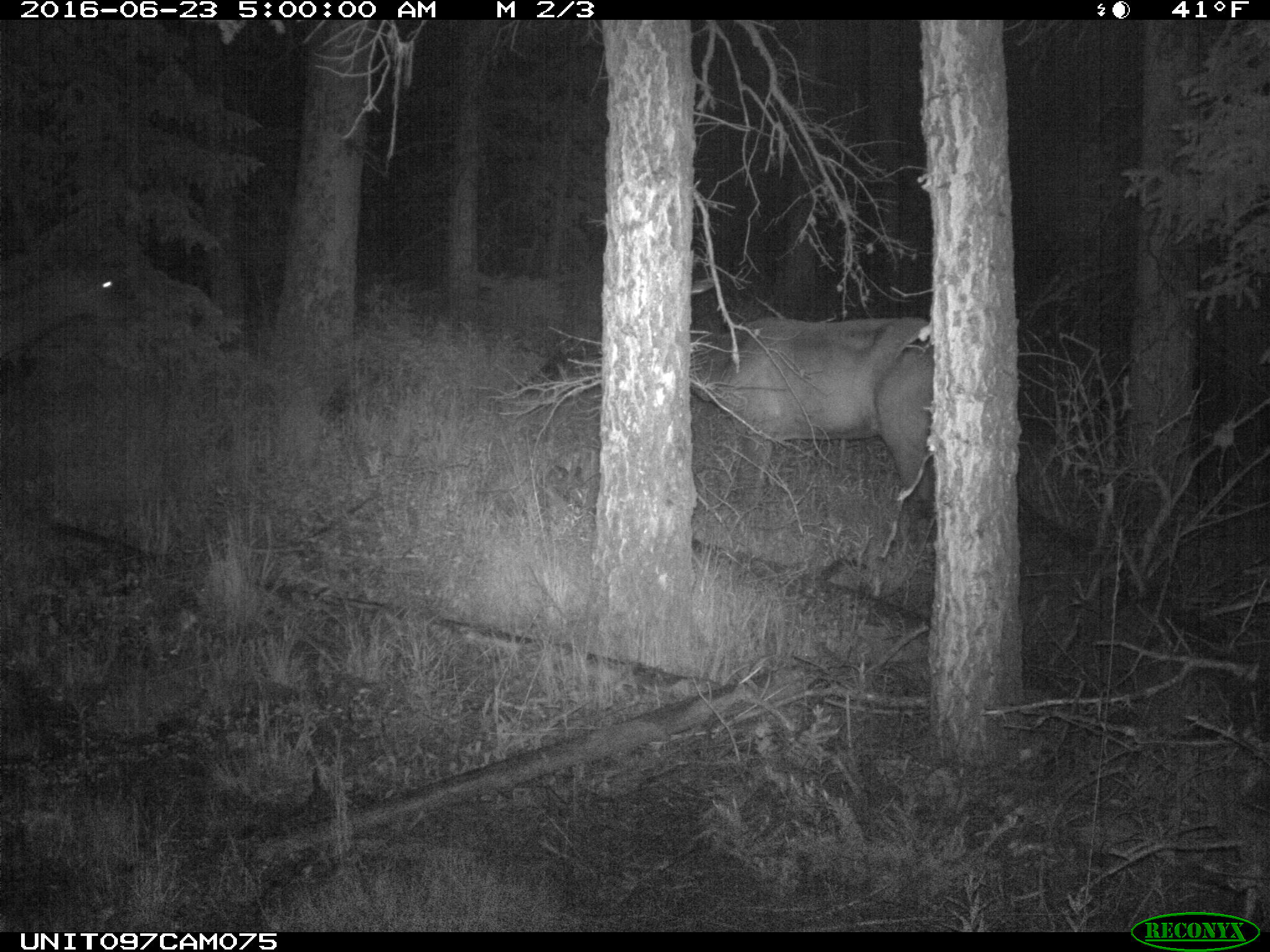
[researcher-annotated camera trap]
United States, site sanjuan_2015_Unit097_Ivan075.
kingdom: Animalia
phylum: Chordata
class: Mammalia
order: Artiodactyla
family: Cervidae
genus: Cervus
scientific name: Cervus elaphus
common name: red deer